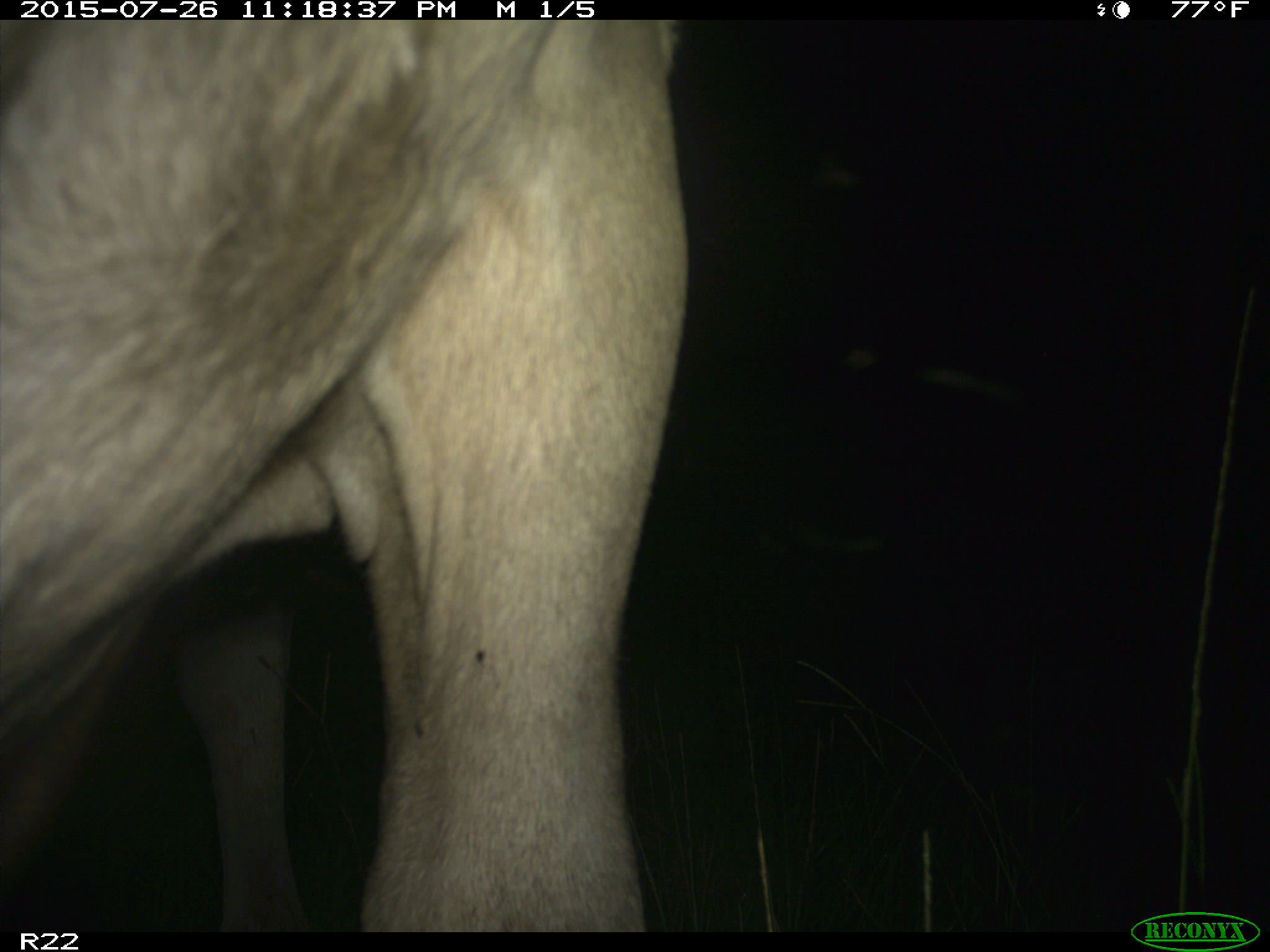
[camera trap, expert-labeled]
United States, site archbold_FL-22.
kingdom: Animalia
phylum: Chordata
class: Mammalia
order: Artiodactyla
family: Bovidae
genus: Bos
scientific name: Bos taurus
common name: domestic cow